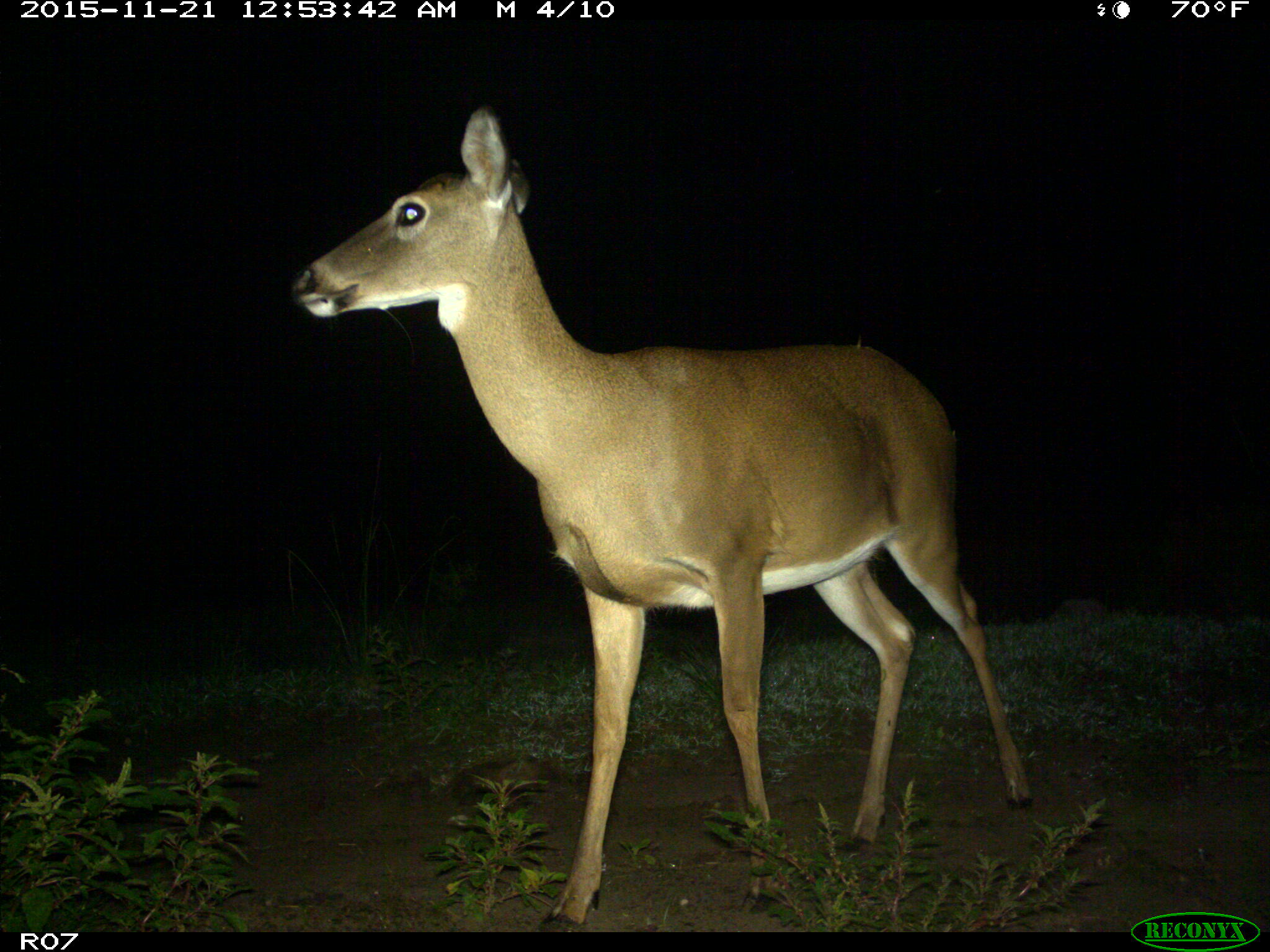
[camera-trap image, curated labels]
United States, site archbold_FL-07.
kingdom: Animalia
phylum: Chordata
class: Mammalia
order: Artiodactyla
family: Cervidae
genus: Odocoileus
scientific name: Odocoileus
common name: deer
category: unidentified deer